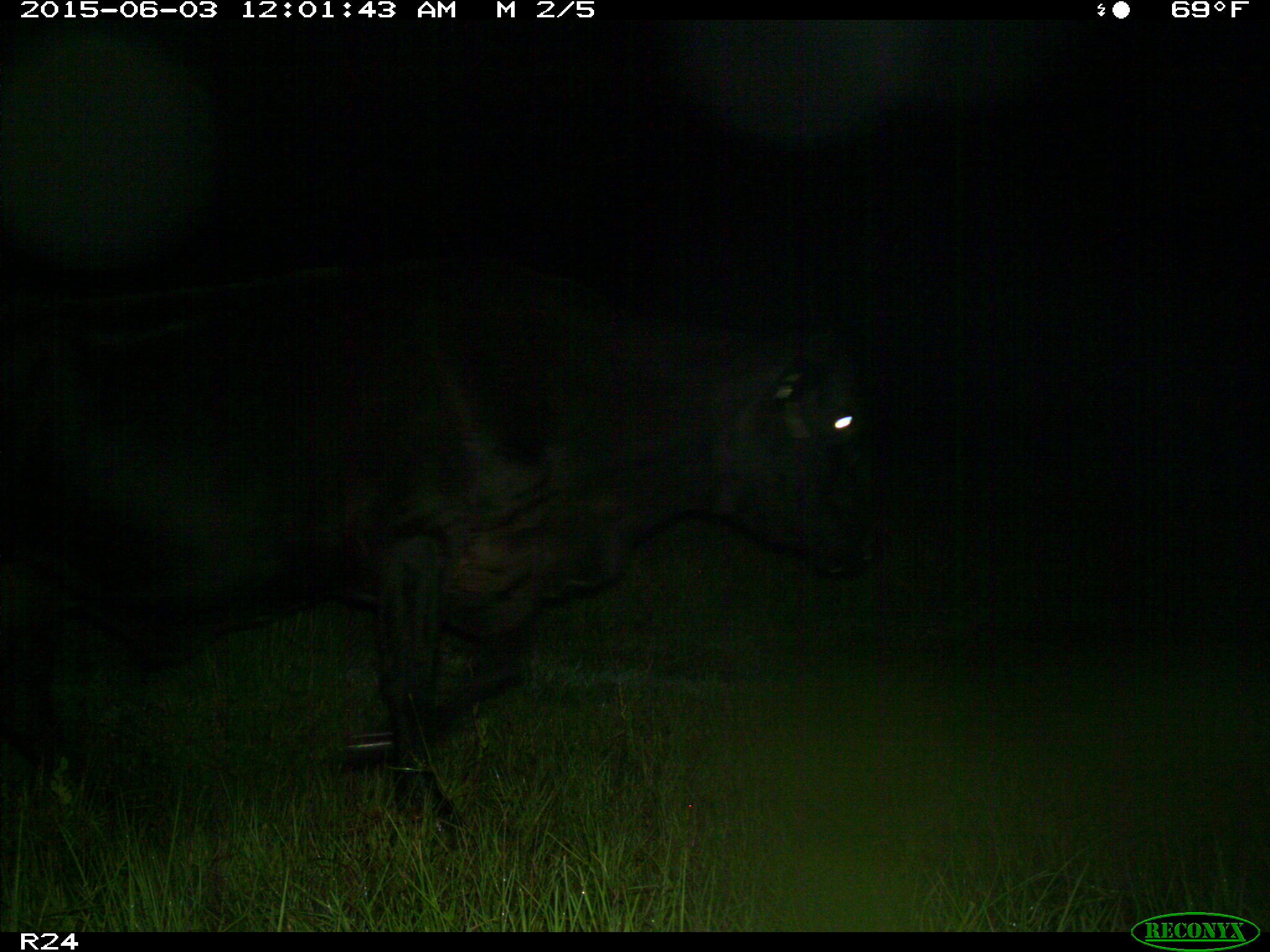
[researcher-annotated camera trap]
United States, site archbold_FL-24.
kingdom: Animalia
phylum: Chordata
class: Mammalia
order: Artiodactyla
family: Bovidae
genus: Bos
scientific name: Bos taurus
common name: domestic cow